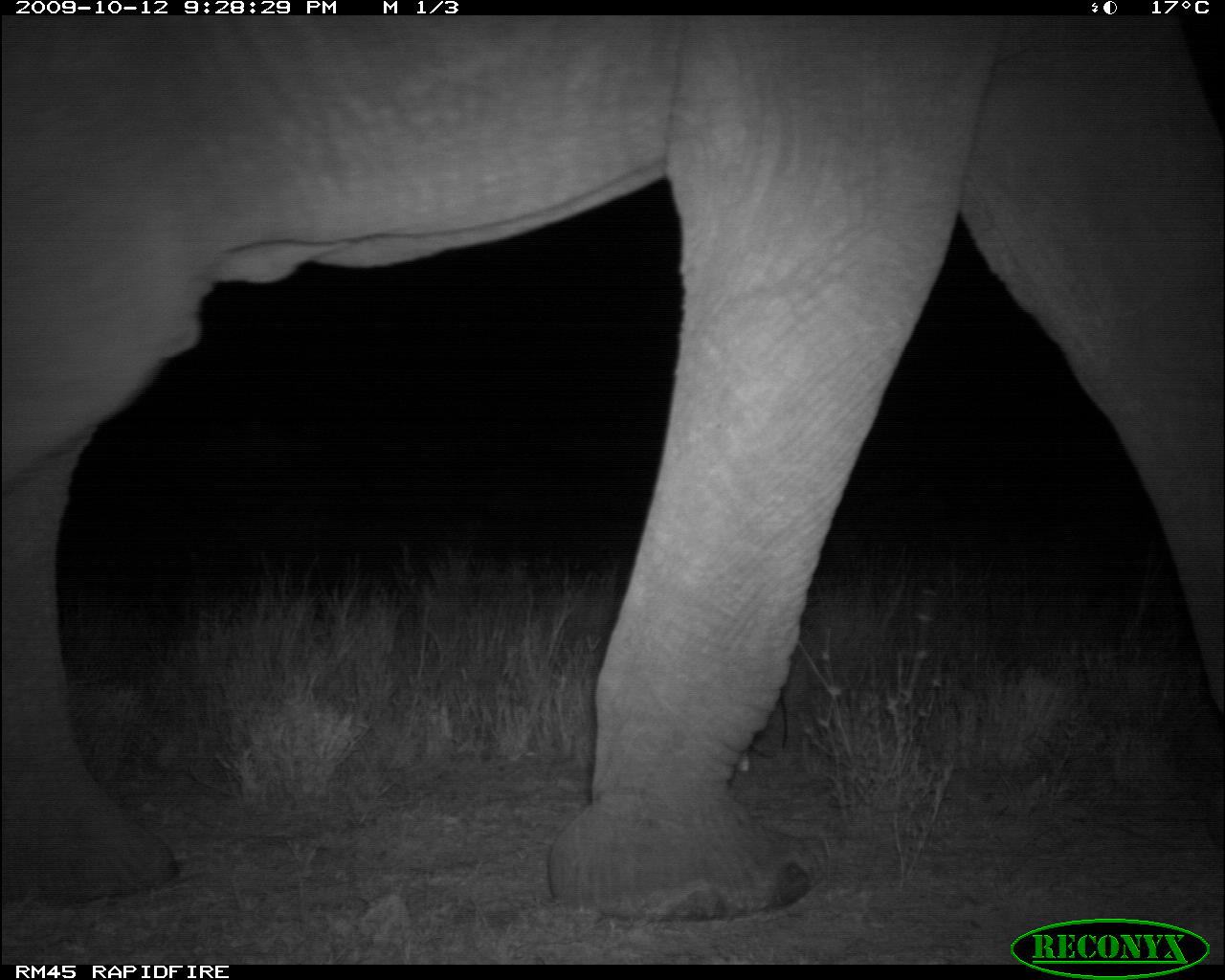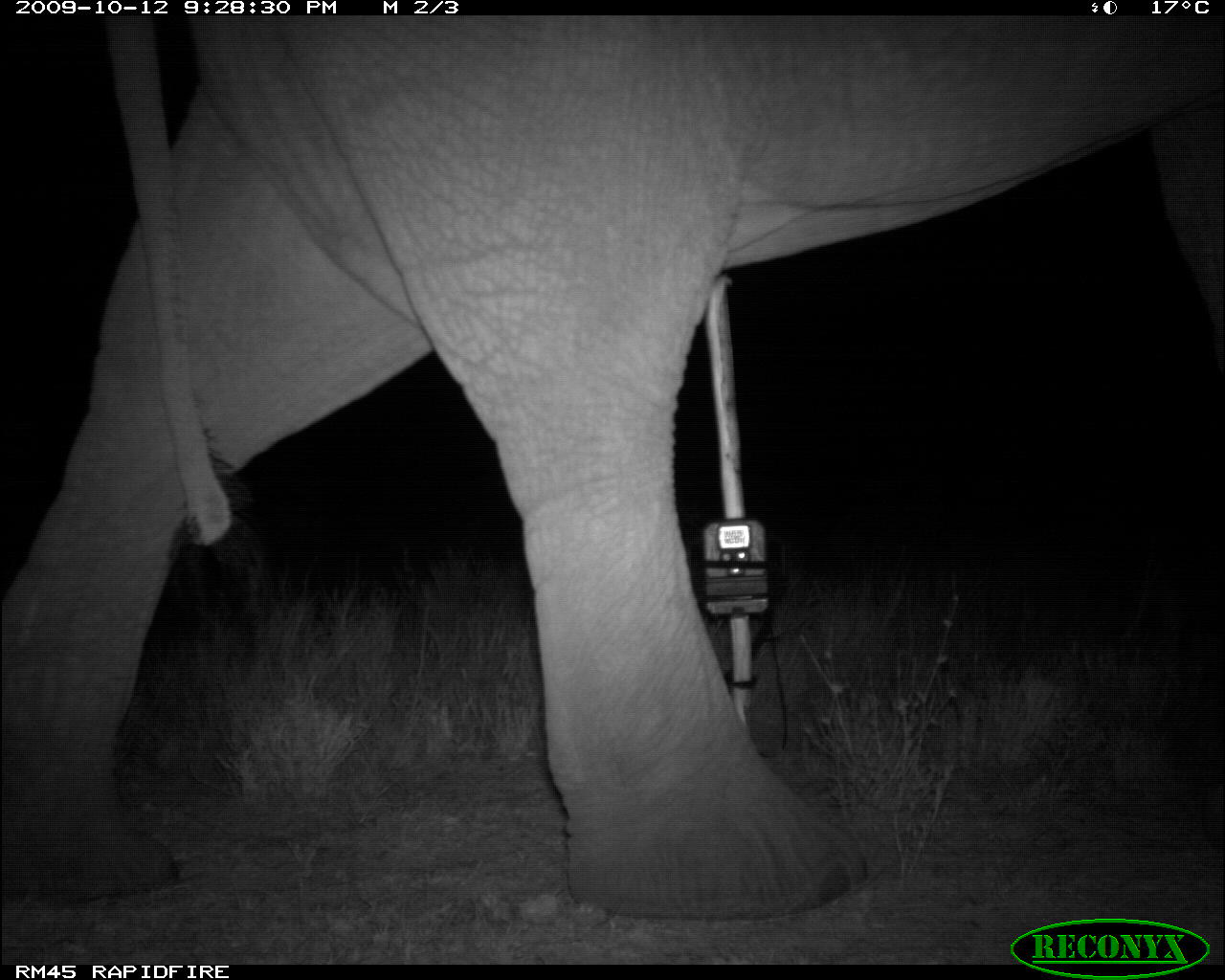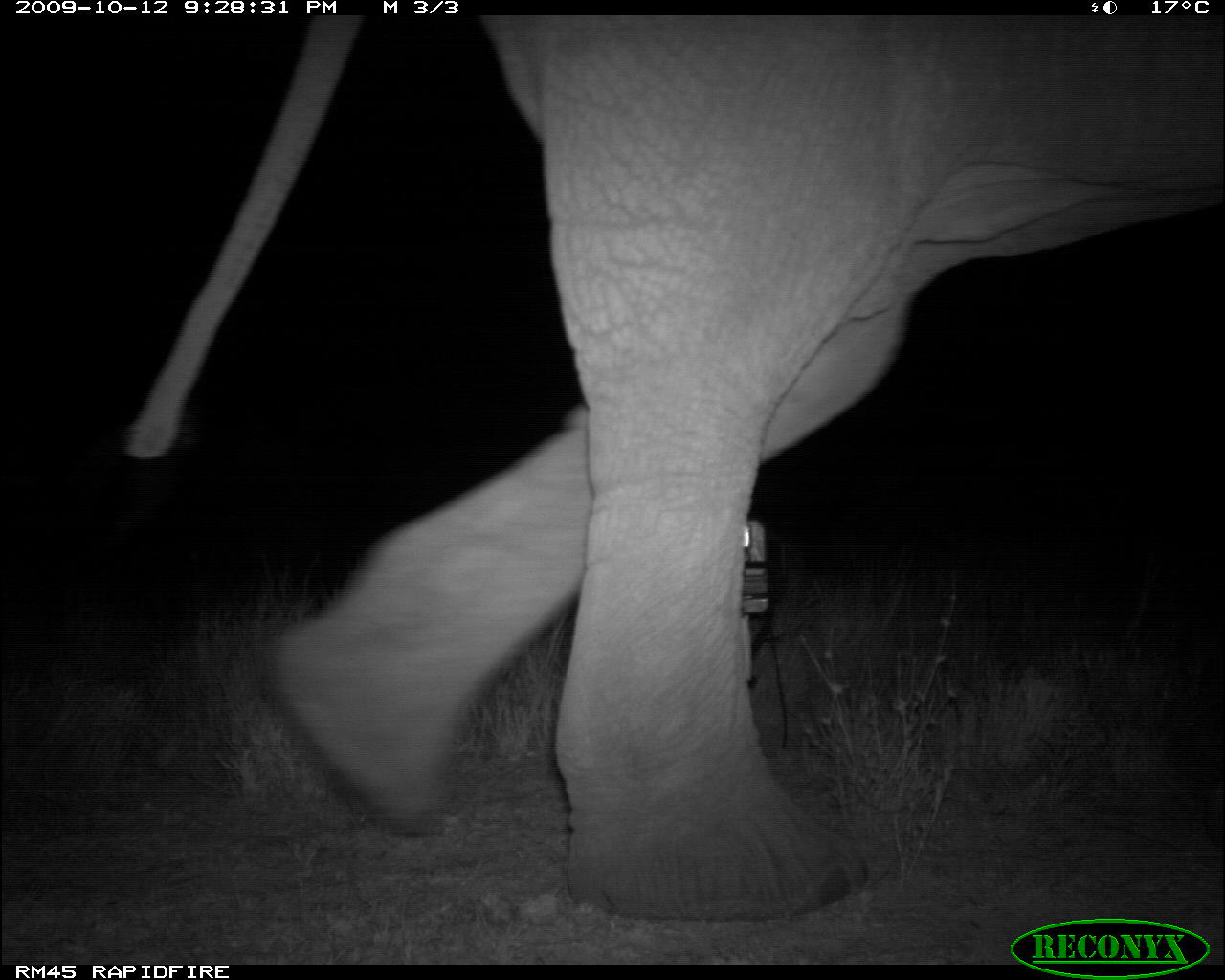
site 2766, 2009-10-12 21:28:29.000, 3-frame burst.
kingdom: Animalia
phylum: Chordata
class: Mammalia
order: Proboscidea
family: Elephantidae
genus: Loxodonta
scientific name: Loxodonta africana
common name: african bush elephant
Loxodonta africana (african bush elephant), count 1.